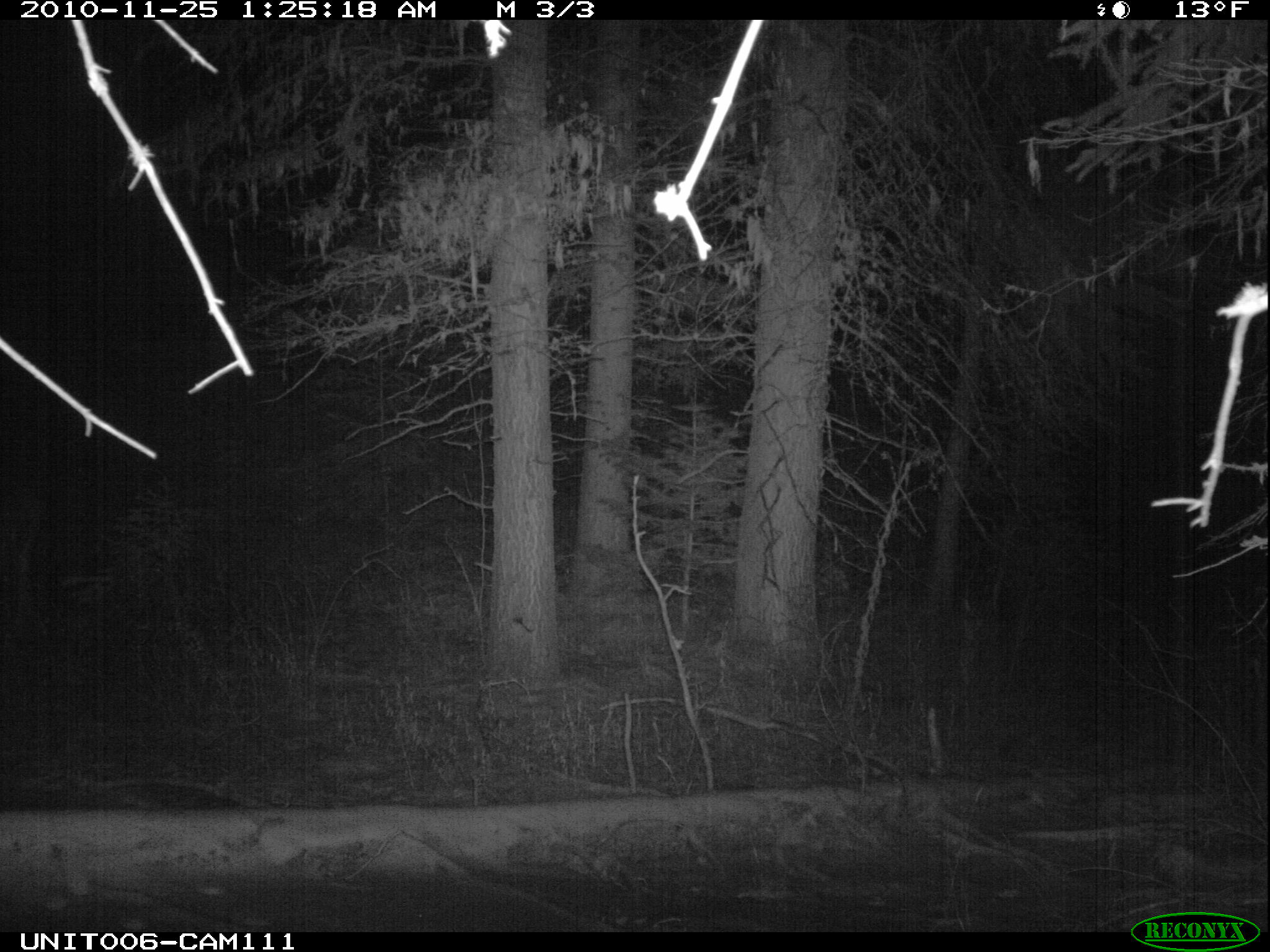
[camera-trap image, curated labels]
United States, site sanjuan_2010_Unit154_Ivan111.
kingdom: Animalia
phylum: Chordata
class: Mammalia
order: Artiodactyla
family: Cervidae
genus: Odocoileus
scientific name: Odocoileus hemionus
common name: mule deer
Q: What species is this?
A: Odocoileus hemionus (mule deer).